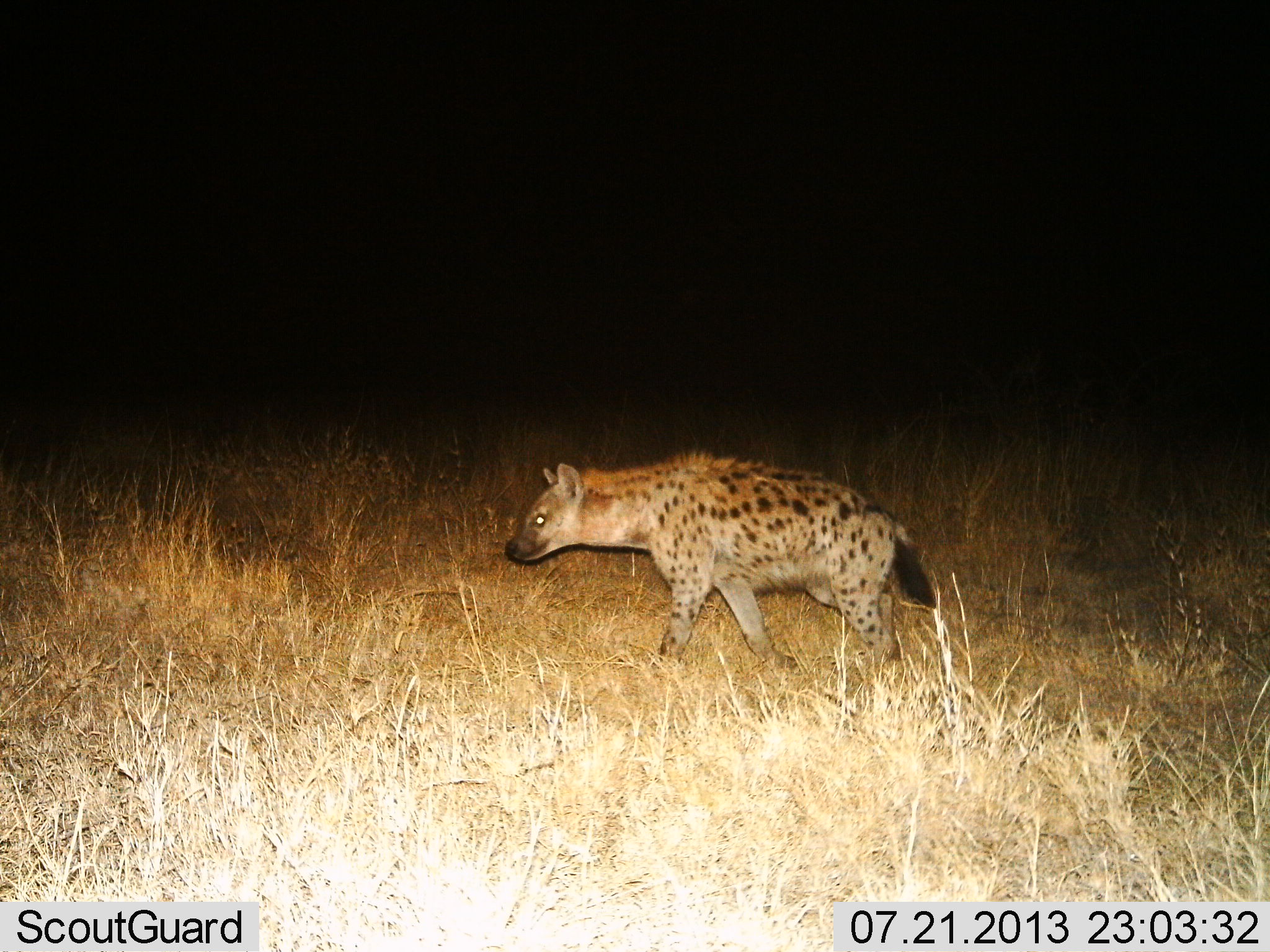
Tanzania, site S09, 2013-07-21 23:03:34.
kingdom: Animalia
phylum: Chordata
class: Mammalia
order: Carnivora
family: Hyaenidae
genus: Crocuta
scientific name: Crocuta crocuta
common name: spotted hyena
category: hyenaspotted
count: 1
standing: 10%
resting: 0%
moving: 90%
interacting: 0%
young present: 0%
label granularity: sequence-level